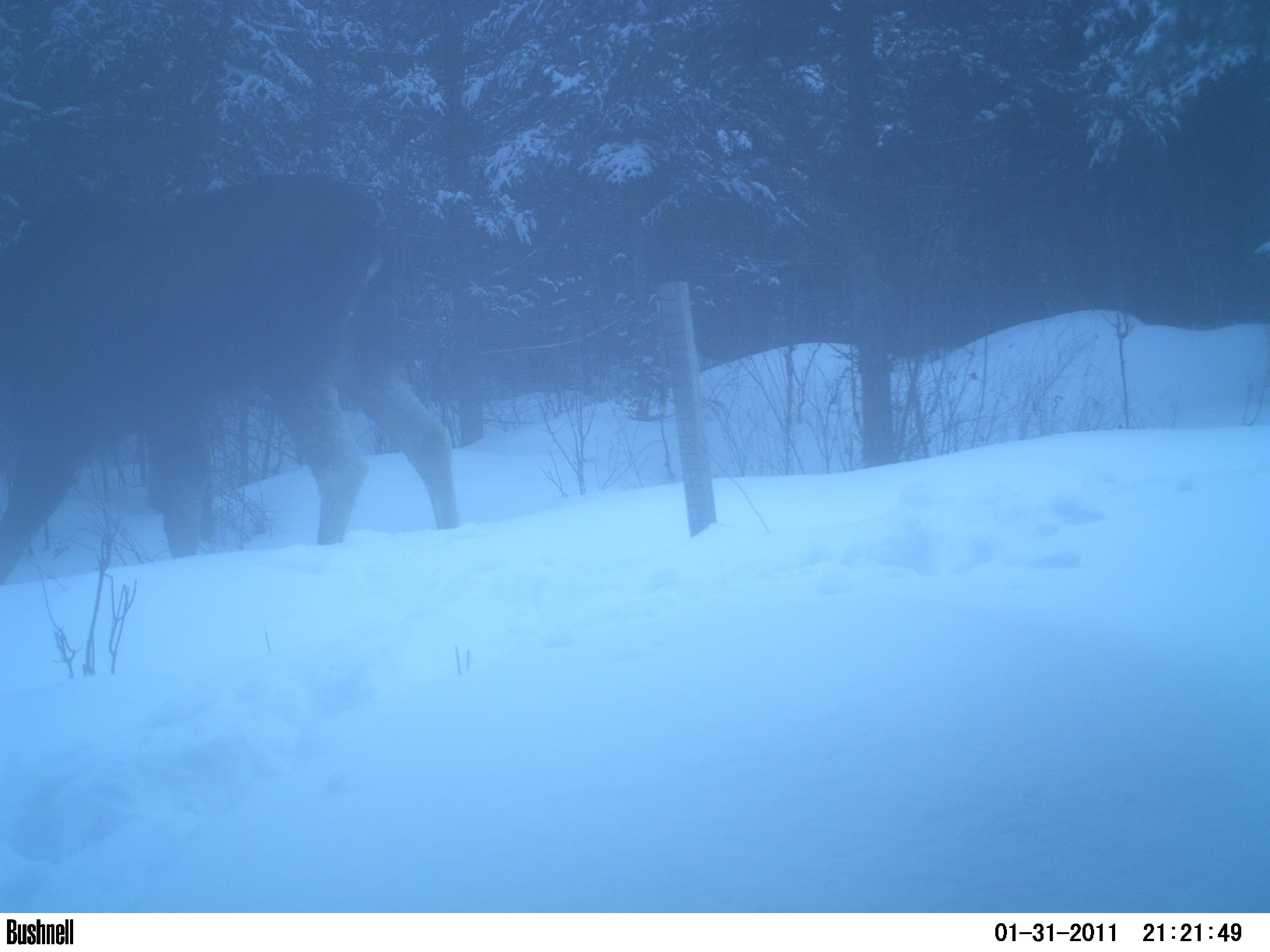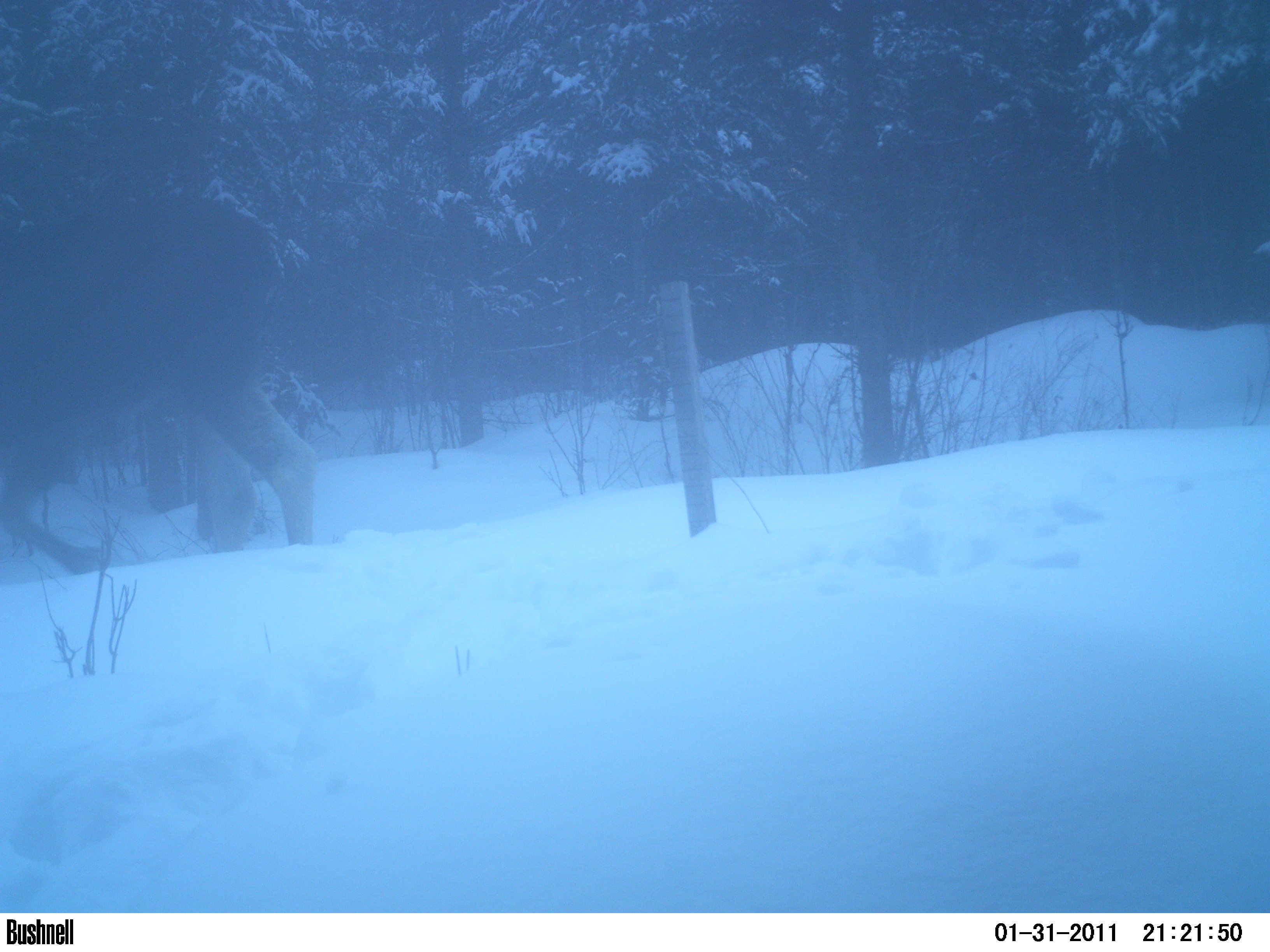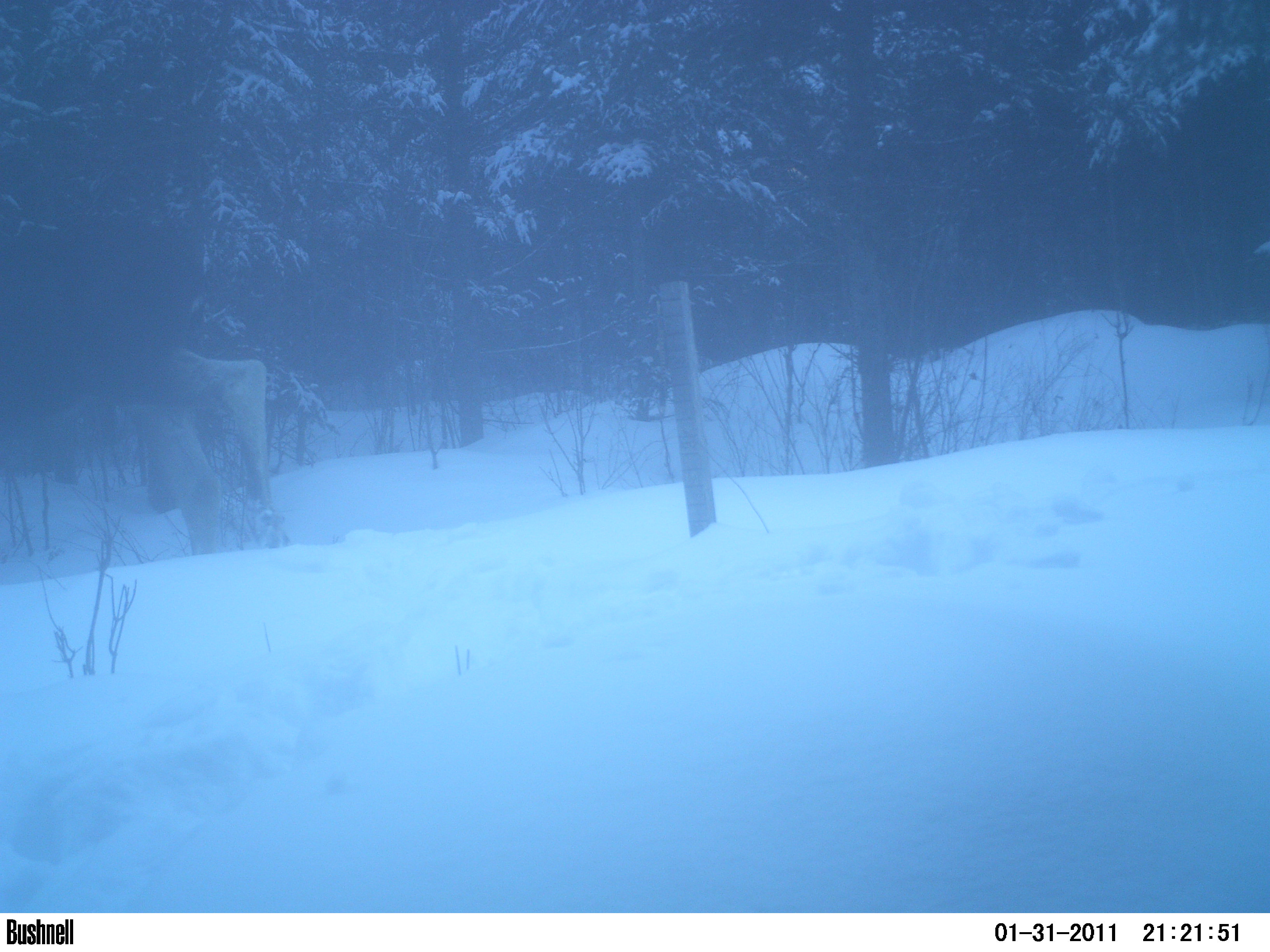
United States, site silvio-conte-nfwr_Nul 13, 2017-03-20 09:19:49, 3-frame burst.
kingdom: Animalia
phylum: Chordata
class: Mammalia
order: Artiodactyla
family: Cervidae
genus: Alces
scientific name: Alces alces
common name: moose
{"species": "moose (Alces alces)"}